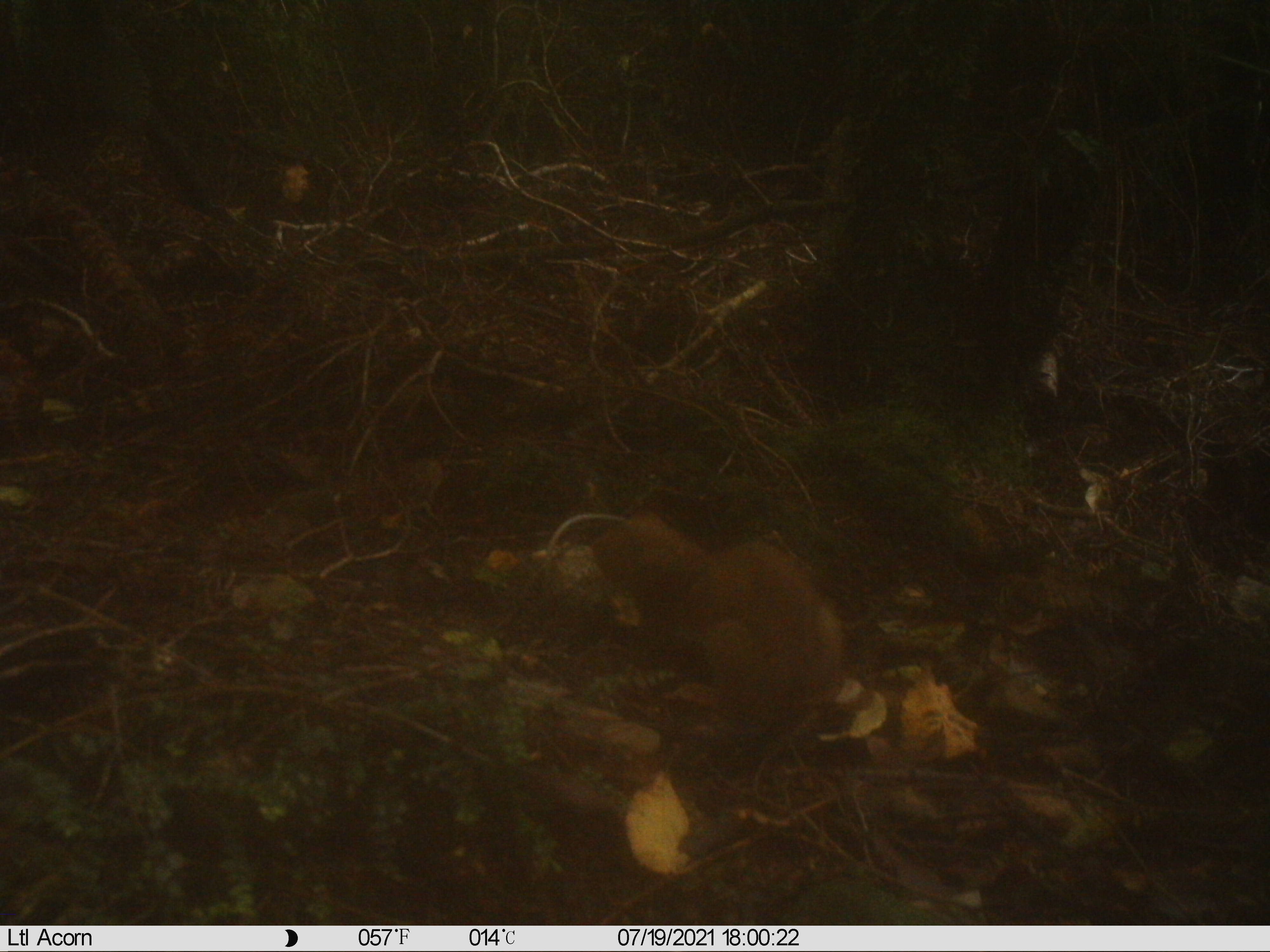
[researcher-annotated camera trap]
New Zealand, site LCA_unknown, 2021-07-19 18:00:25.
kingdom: Animalia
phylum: Chordata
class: Mammalia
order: Carnivora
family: Mustelidae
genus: Mustela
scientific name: Mustela erminea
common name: stoat